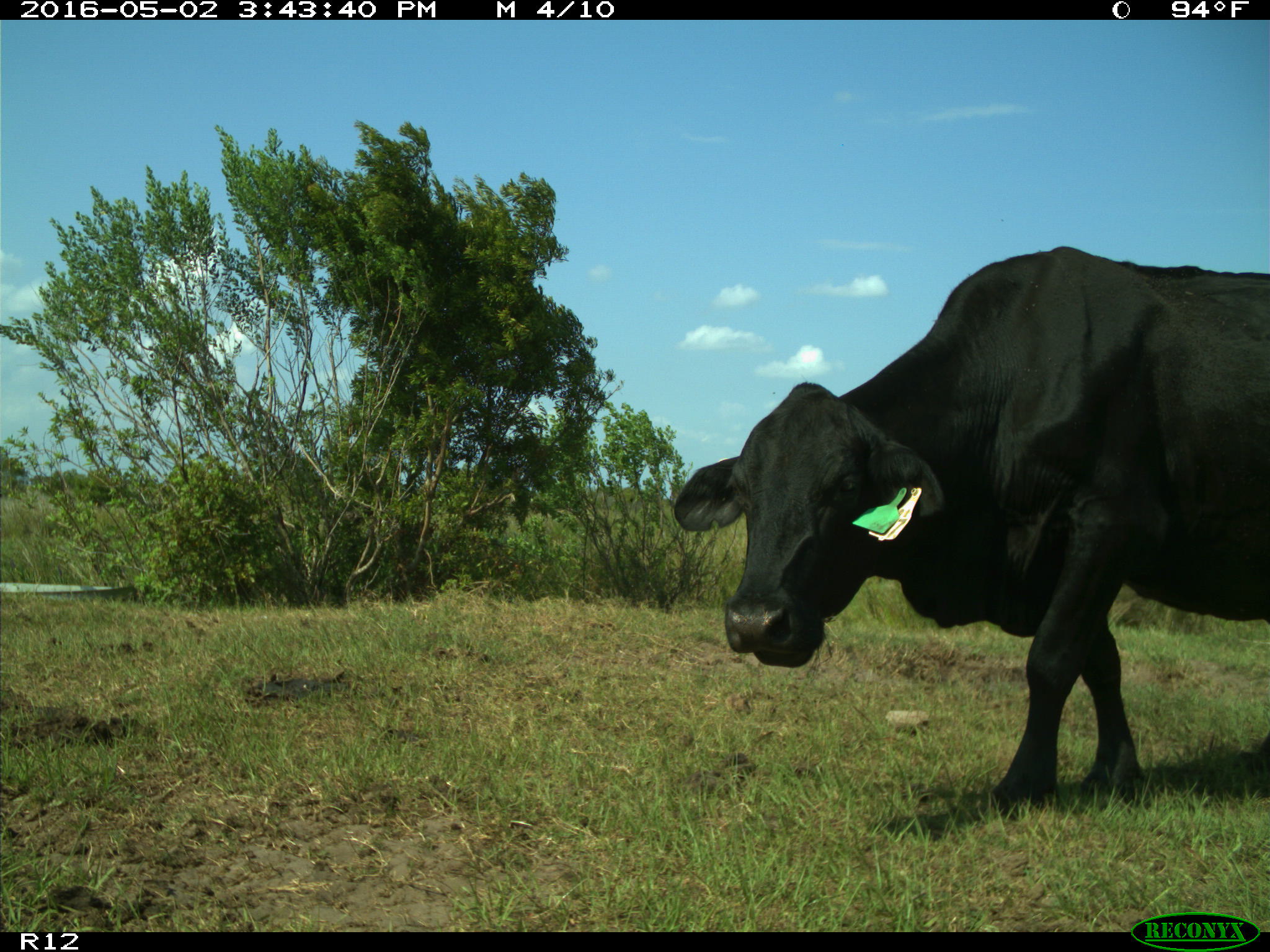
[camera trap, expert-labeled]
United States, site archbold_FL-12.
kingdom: Animalia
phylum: Chordata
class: Mammalia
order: Artiodactyla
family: Bovidae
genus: Bos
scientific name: Bos taurus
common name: domestic cow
Bos taurus (domestic cow).